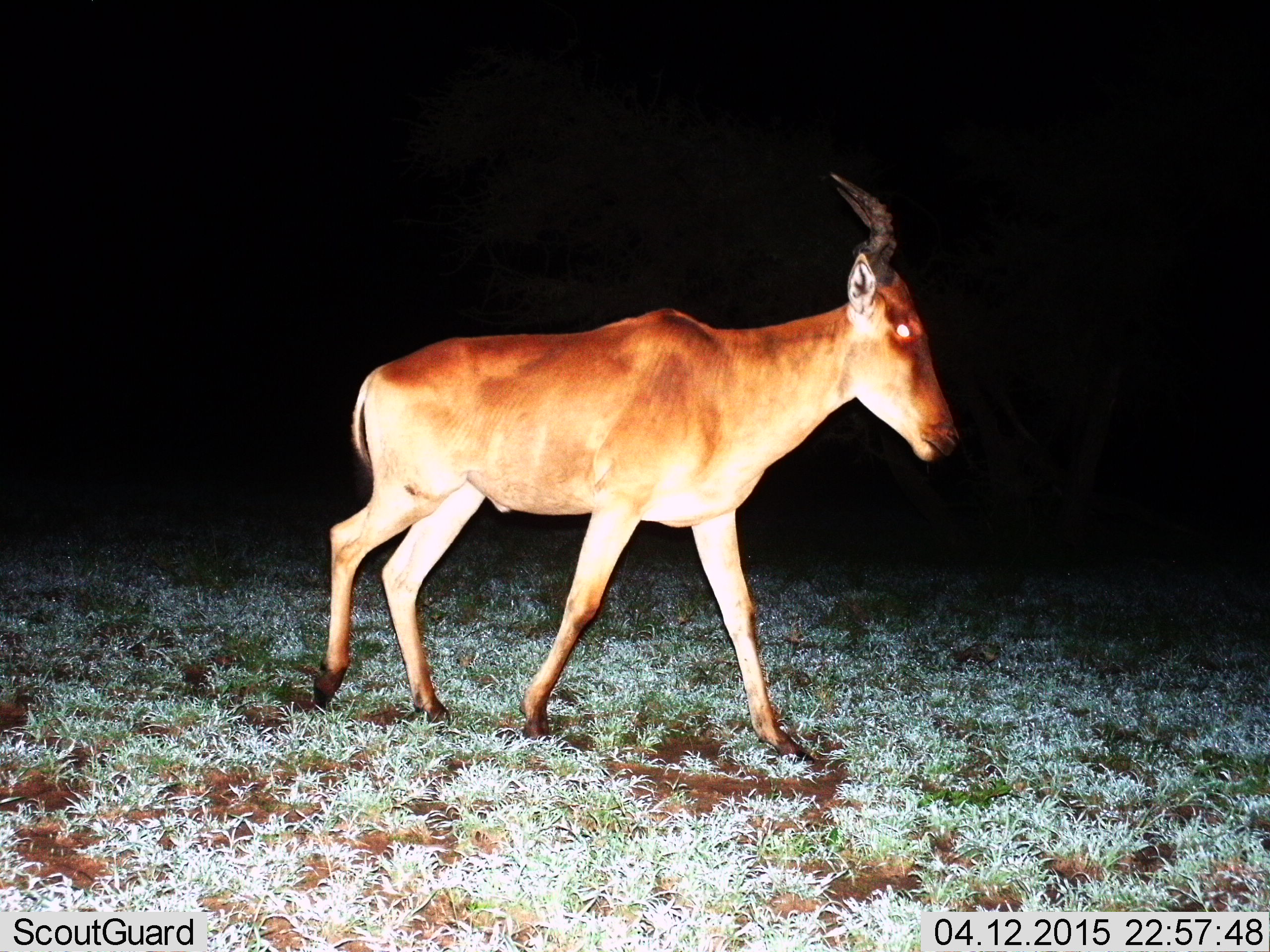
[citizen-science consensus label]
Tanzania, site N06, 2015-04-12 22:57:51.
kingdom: Animalia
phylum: Chordata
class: Mammalia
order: Artiodactyla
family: Bovidae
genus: Alcelaphus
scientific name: Alcelaphus buselaphus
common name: hartebeest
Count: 1.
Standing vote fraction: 20%.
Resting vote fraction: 0%.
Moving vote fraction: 90%.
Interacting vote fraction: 0%.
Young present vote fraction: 0%.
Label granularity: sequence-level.